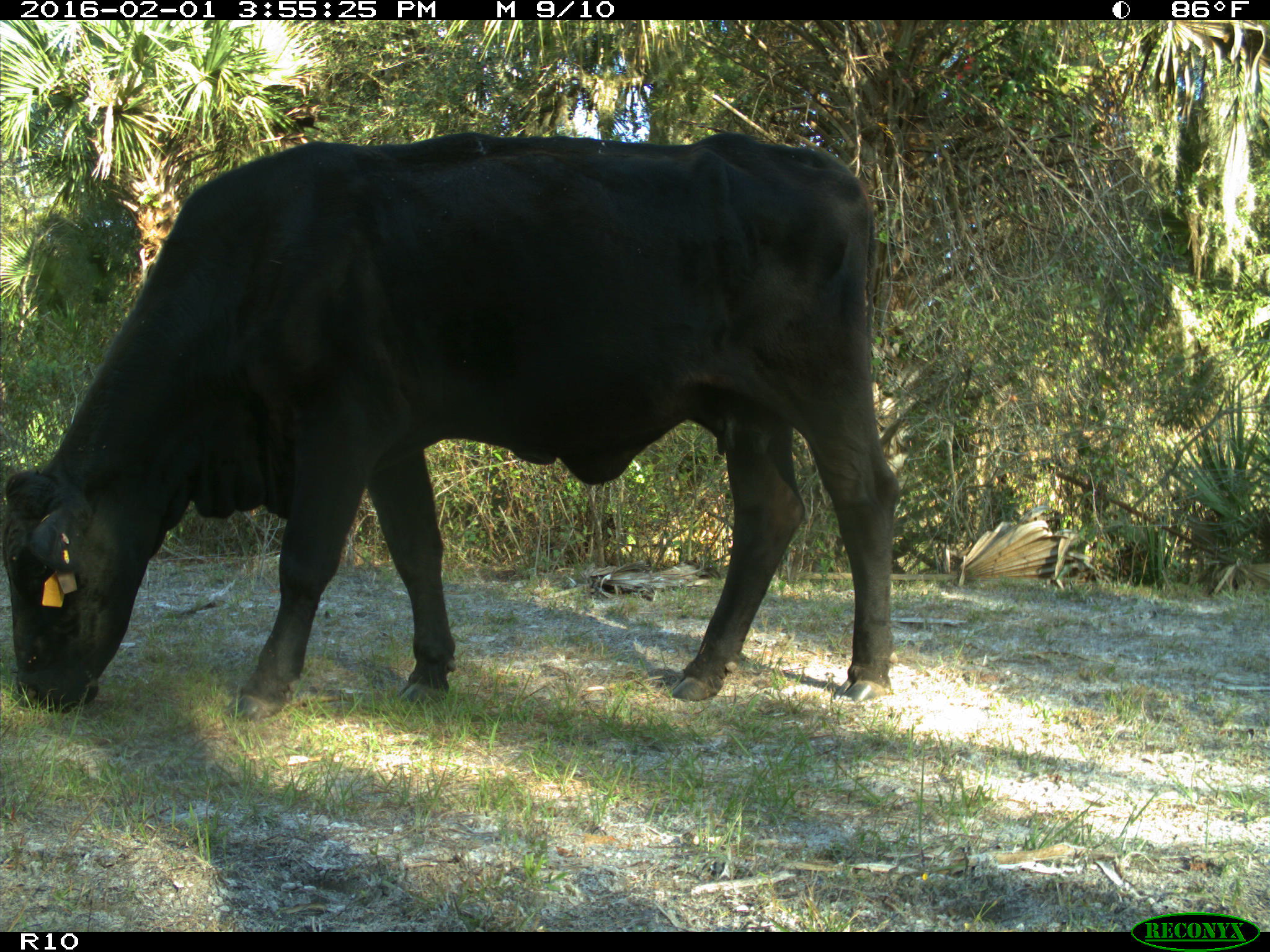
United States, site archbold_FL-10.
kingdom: Animalia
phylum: Chordata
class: Mammalia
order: Artiodactyla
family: Bovidae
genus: Bos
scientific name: Bos taurus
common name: domestic cow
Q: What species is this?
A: Bos taurus (domestic cow).